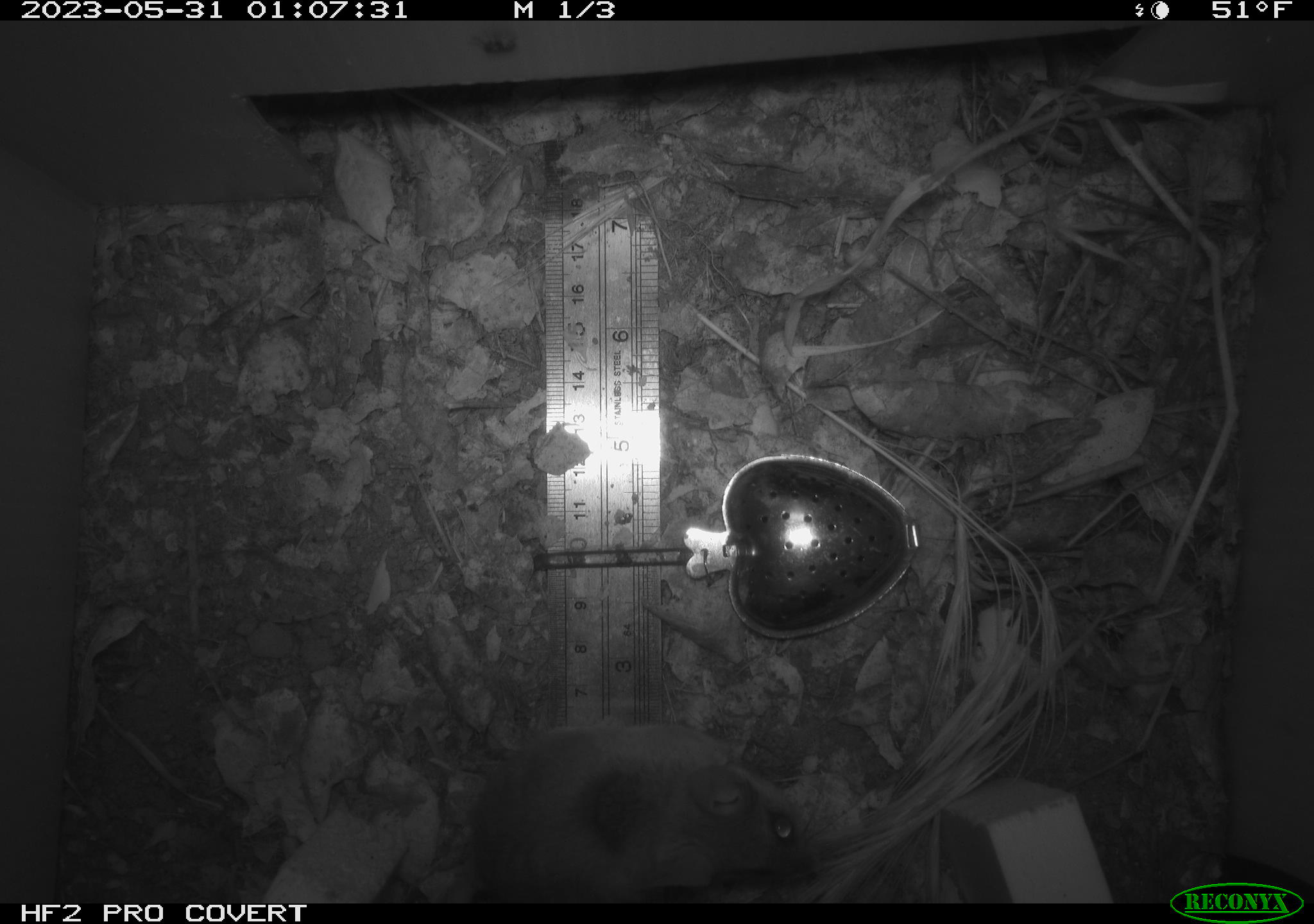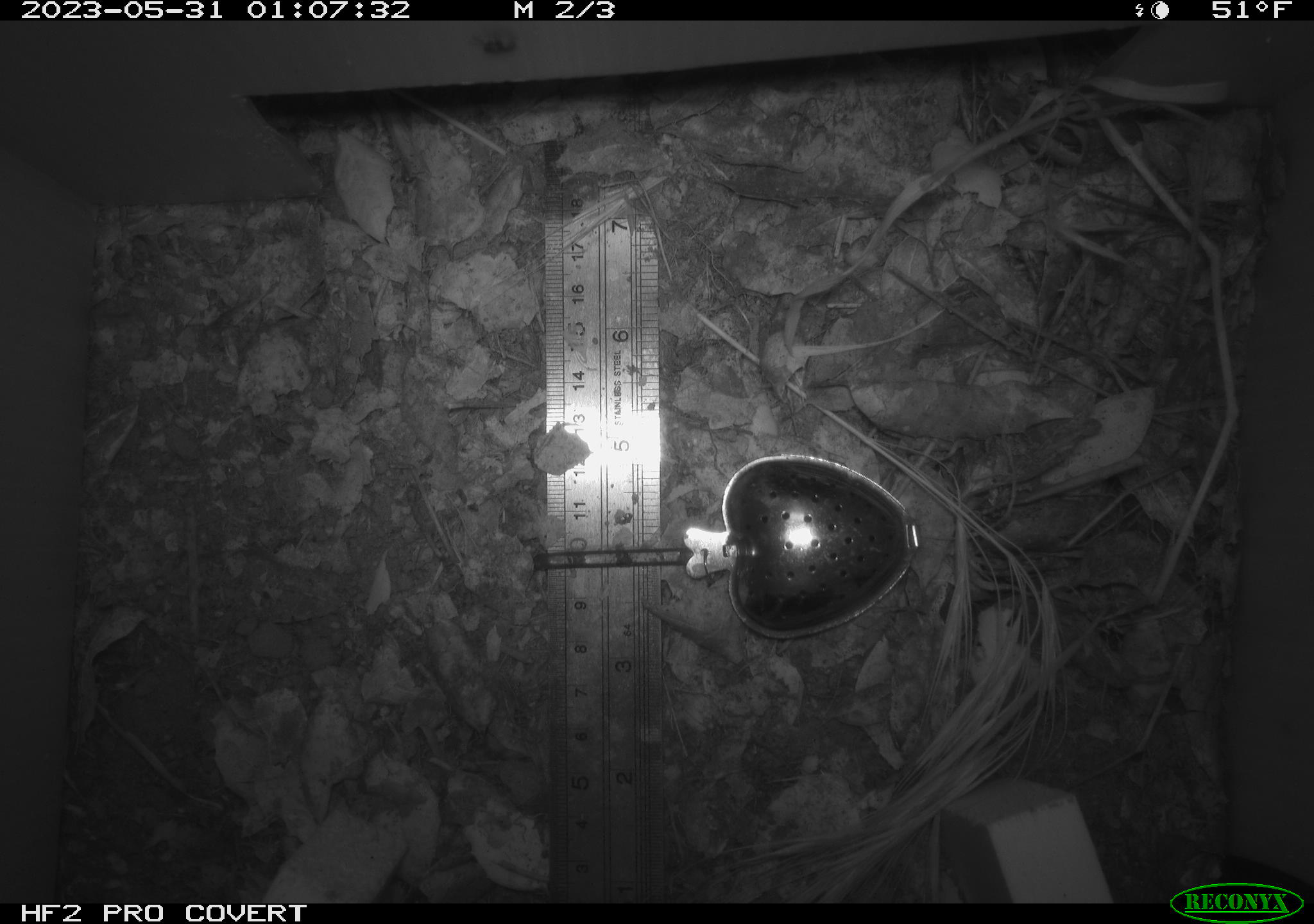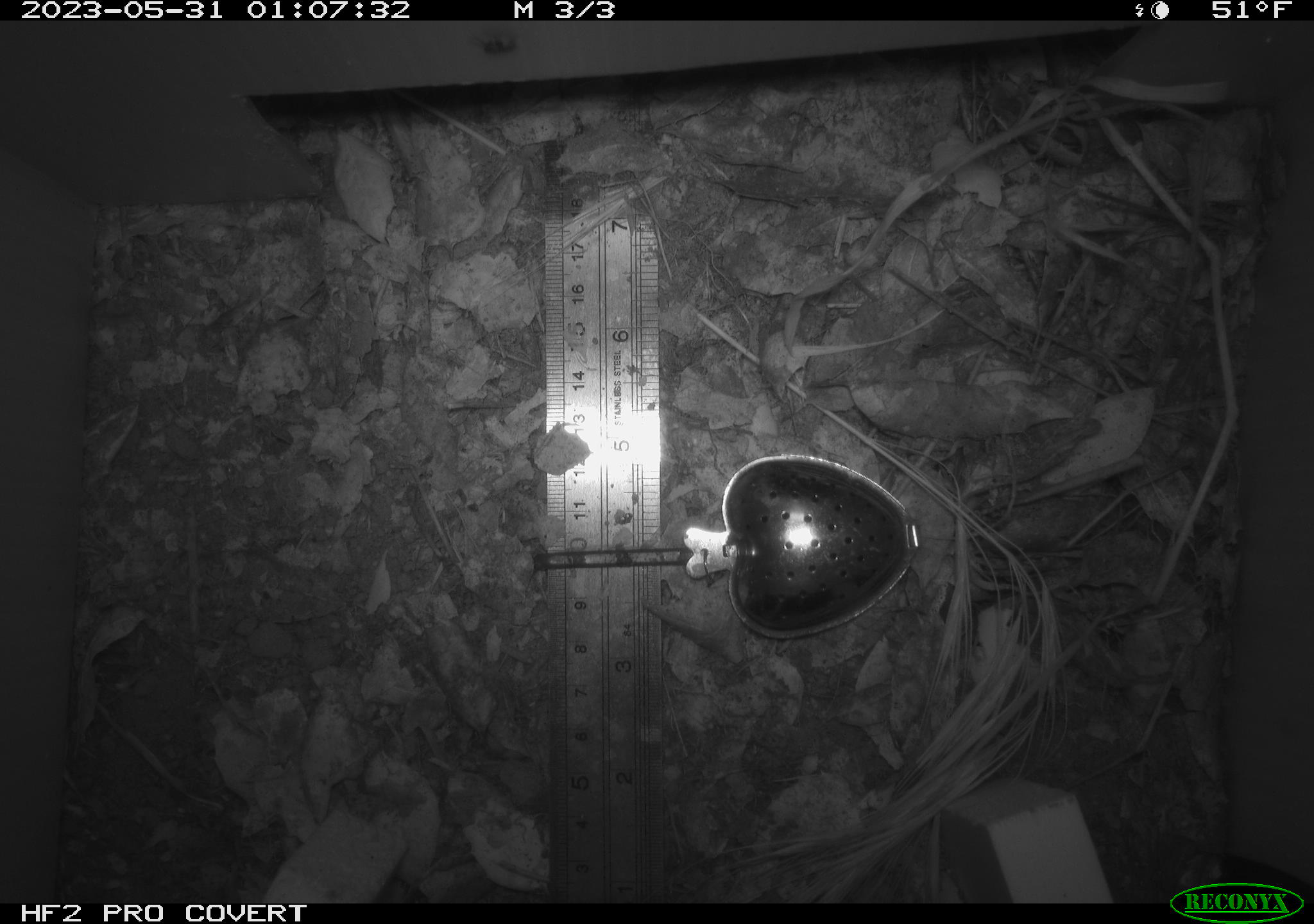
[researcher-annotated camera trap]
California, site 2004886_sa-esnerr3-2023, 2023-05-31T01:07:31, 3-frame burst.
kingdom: Animalia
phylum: Chordata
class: Mammalia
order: Rodentia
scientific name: Rodentia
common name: mouse species